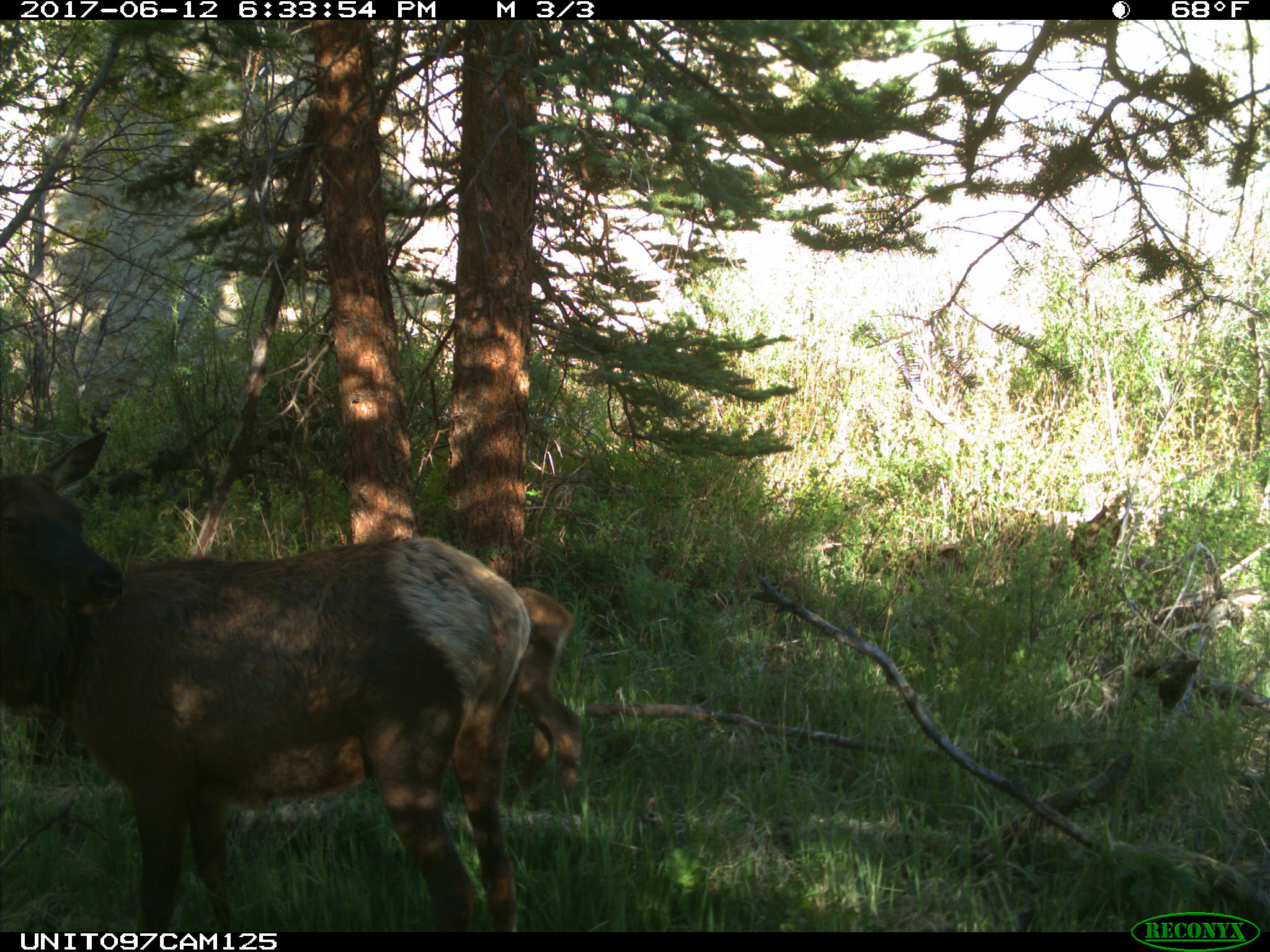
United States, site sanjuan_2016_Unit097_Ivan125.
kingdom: Animalia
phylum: Chordata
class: Mammalia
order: Artiodactyla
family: Cervidae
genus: Cervus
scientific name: Cervus elaphus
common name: red deer